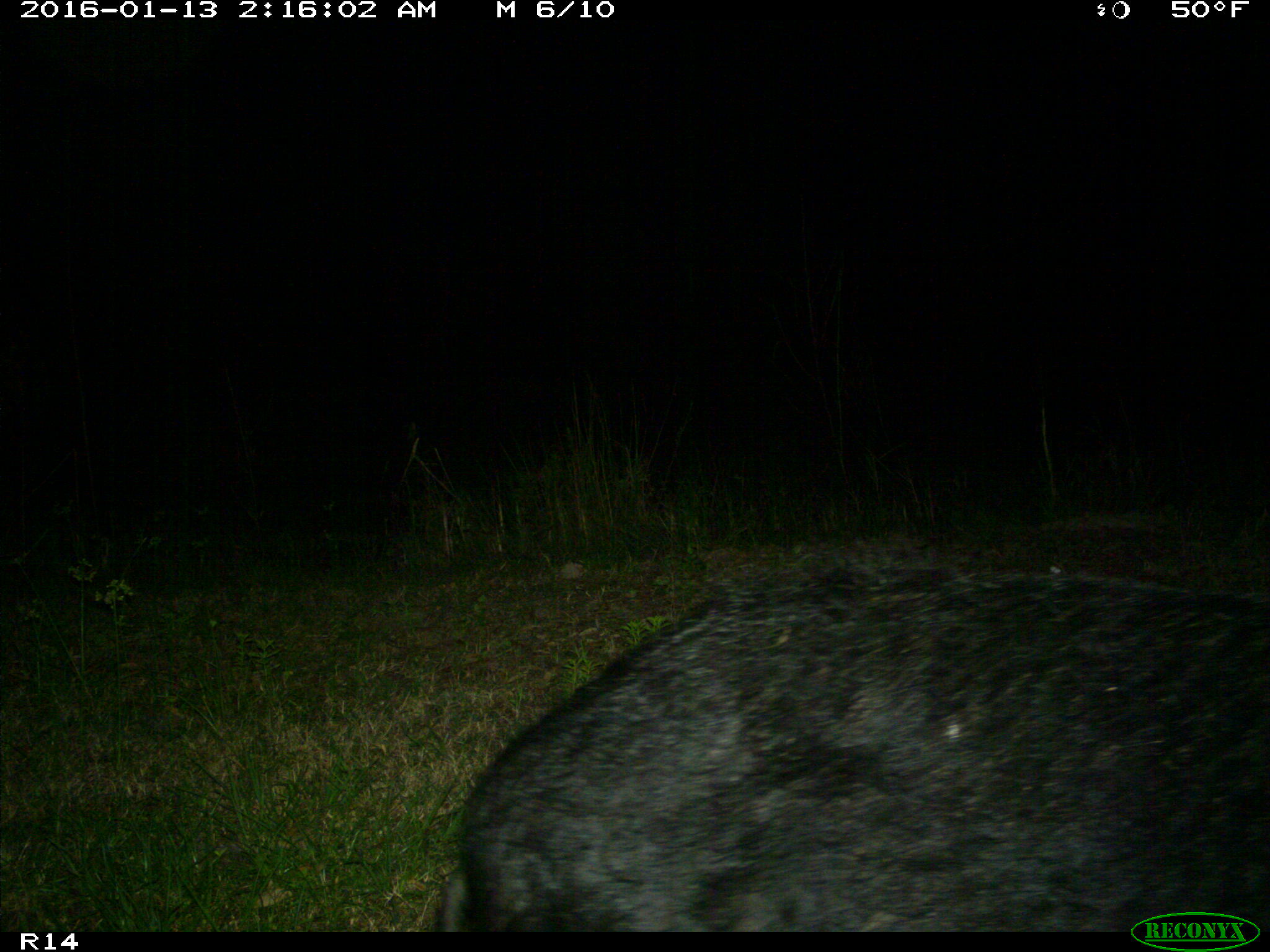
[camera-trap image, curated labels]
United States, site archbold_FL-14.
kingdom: Animalia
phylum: Chordata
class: Mammalia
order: Artiodactyla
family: Suidae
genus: Sus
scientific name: Sus scrofa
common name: wild boar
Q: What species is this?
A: Sus scrofa (wild boar).